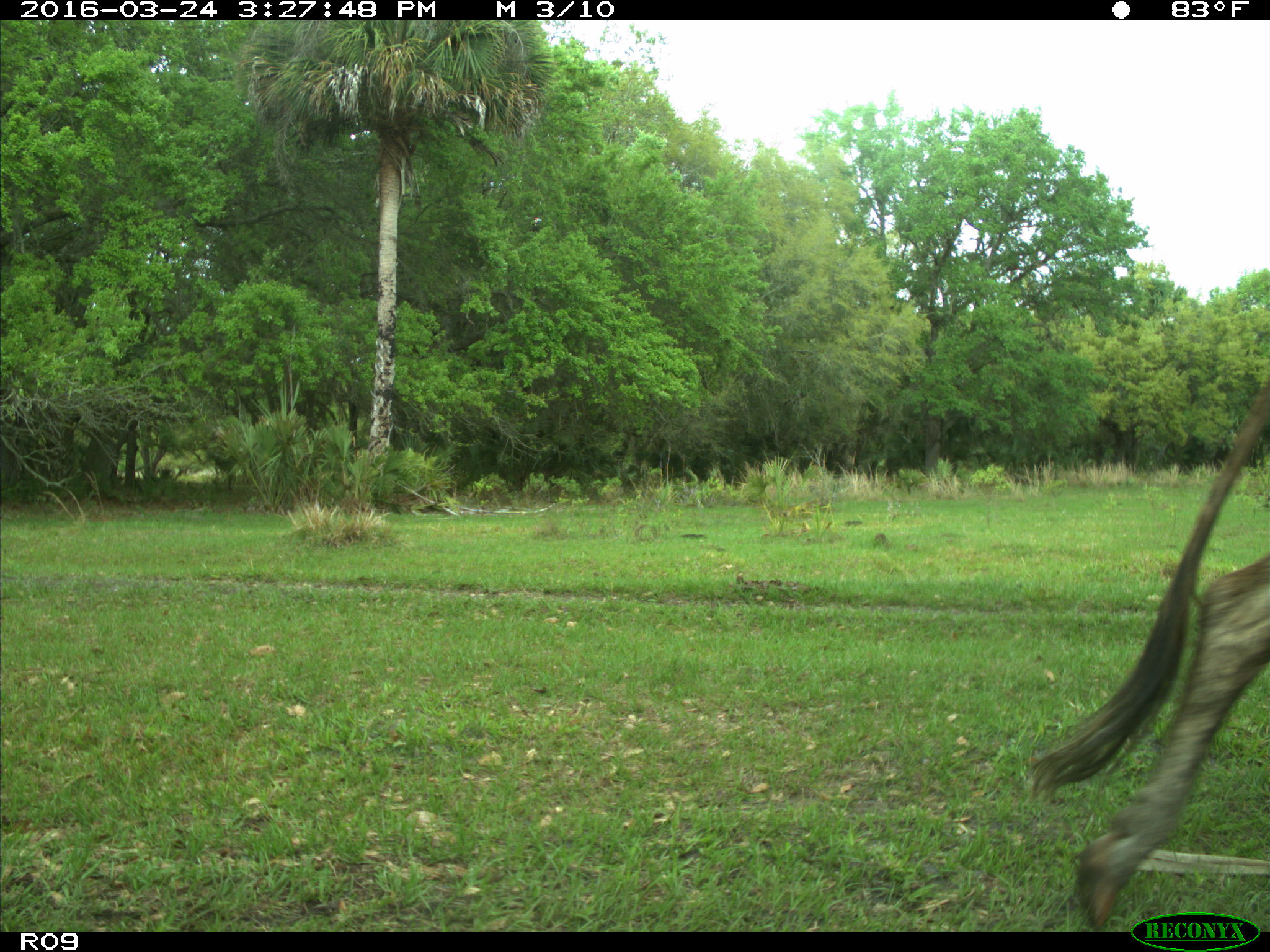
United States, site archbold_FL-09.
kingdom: Animalia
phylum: Chordata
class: Mammalia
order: Artiodactyla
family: Bovidae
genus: Bos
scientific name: Bos taurus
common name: domestic cow